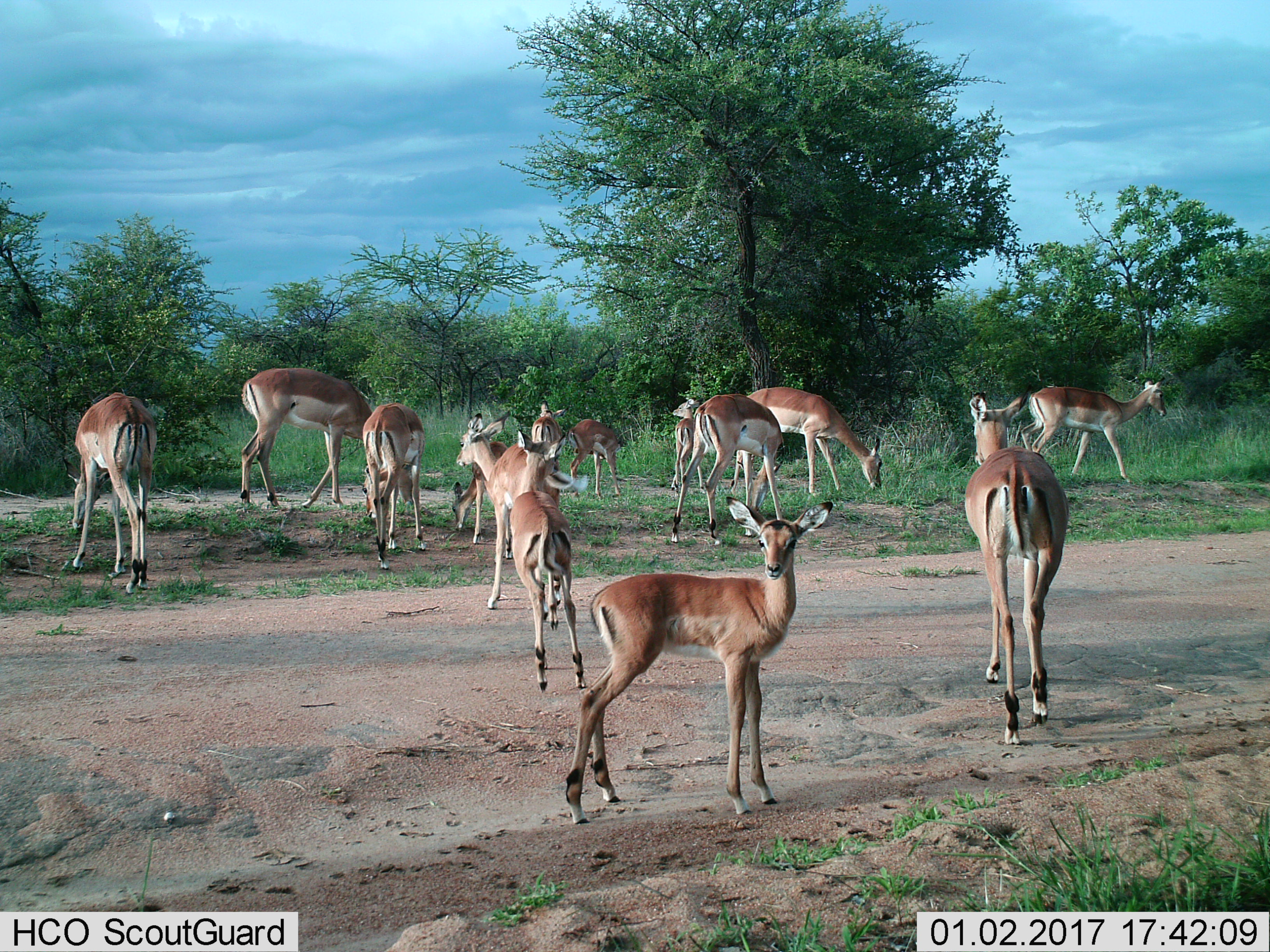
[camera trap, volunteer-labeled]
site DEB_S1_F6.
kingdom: Animalia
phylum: Chordata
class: Mammalia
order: Artiodactyla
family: Bovidae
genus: Aepyceros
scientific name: Aepyceros melampus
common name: impala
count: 11-50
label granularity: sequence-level